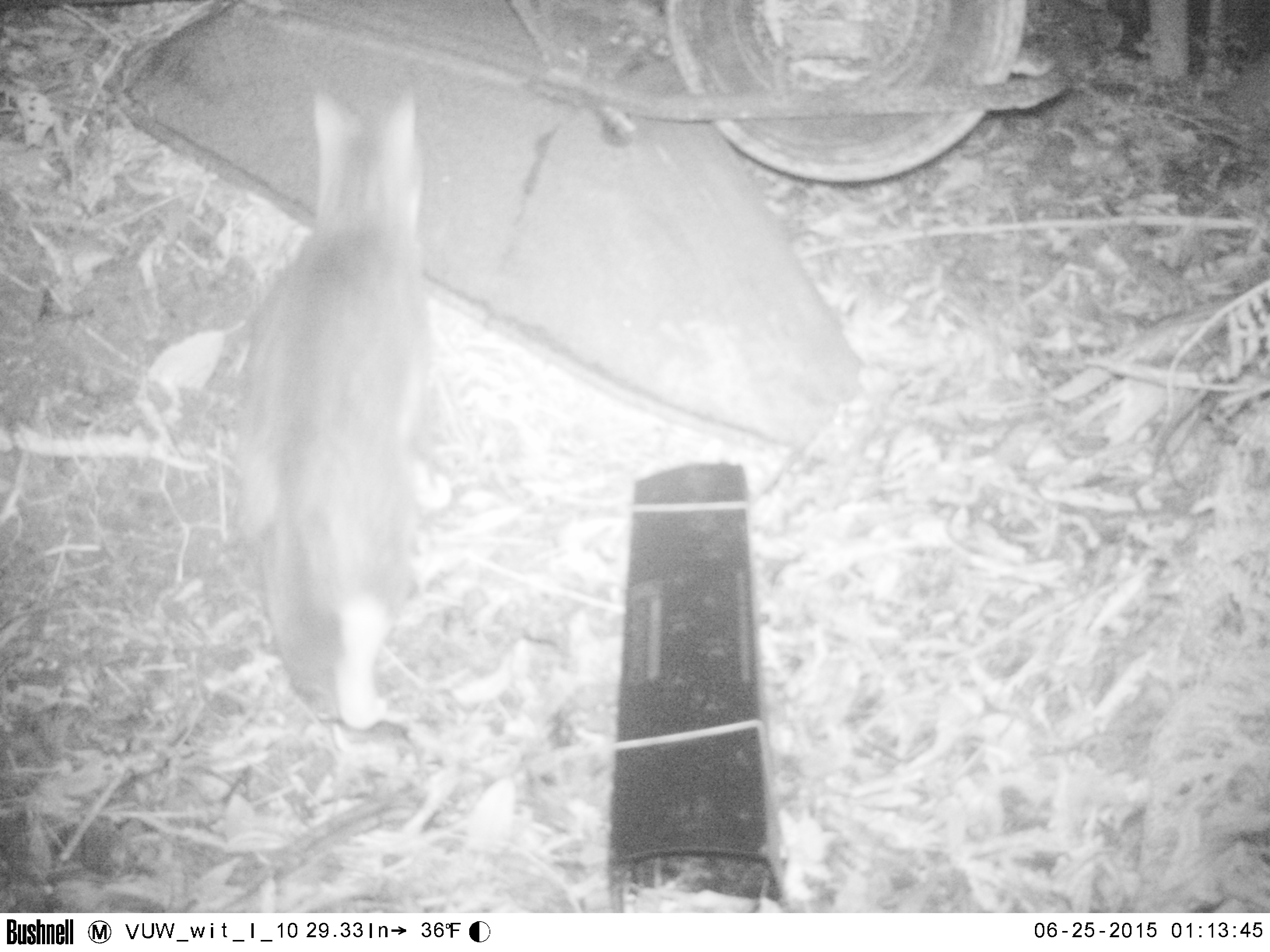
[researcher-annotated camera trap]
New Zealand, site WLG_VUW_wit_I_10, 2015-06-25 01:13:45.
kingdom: Animalia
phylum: Chordata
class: Mammalia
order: Carnivora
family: Felidae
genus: Felis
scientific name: Felis catus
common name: domestic cat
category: cat